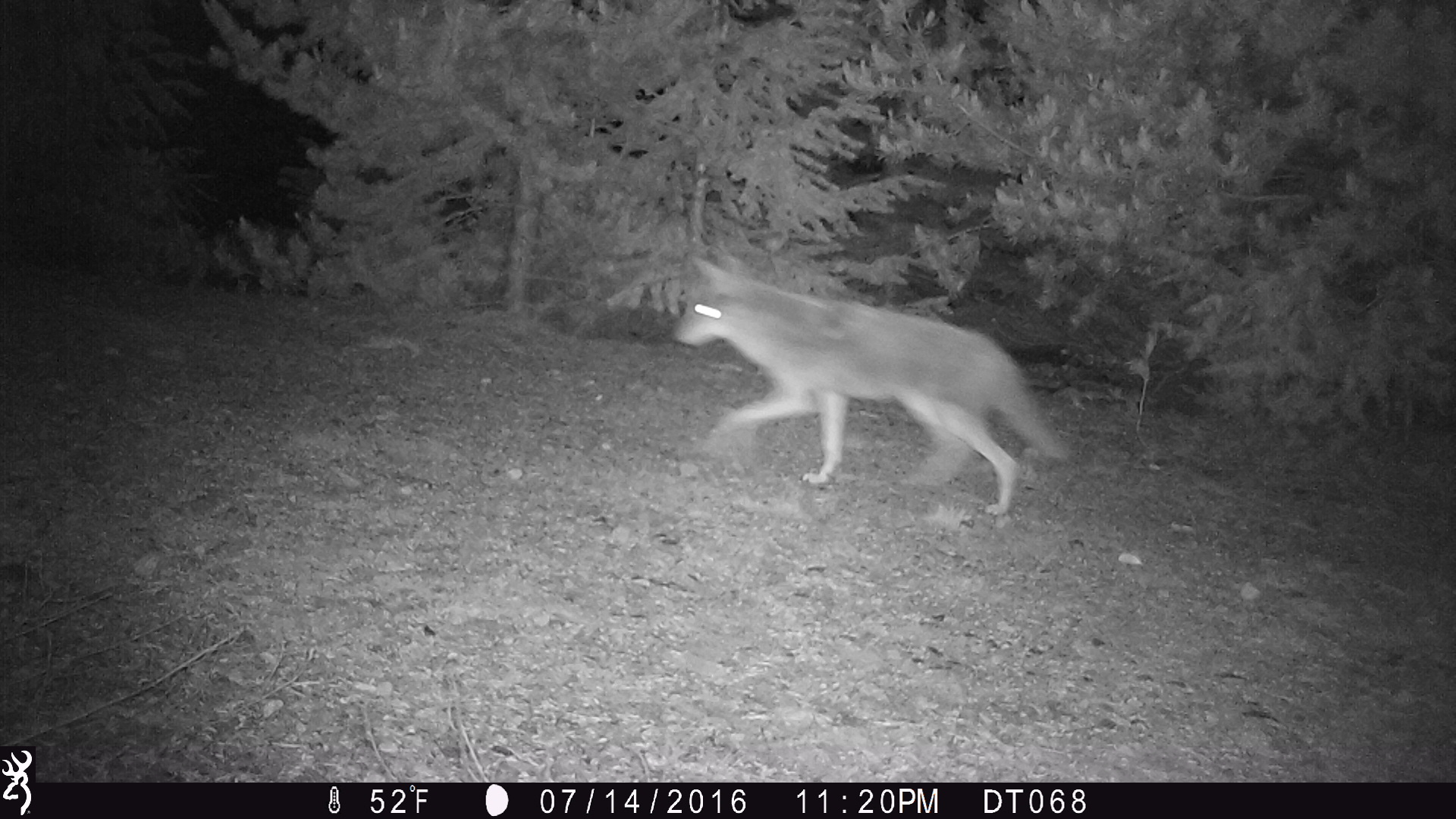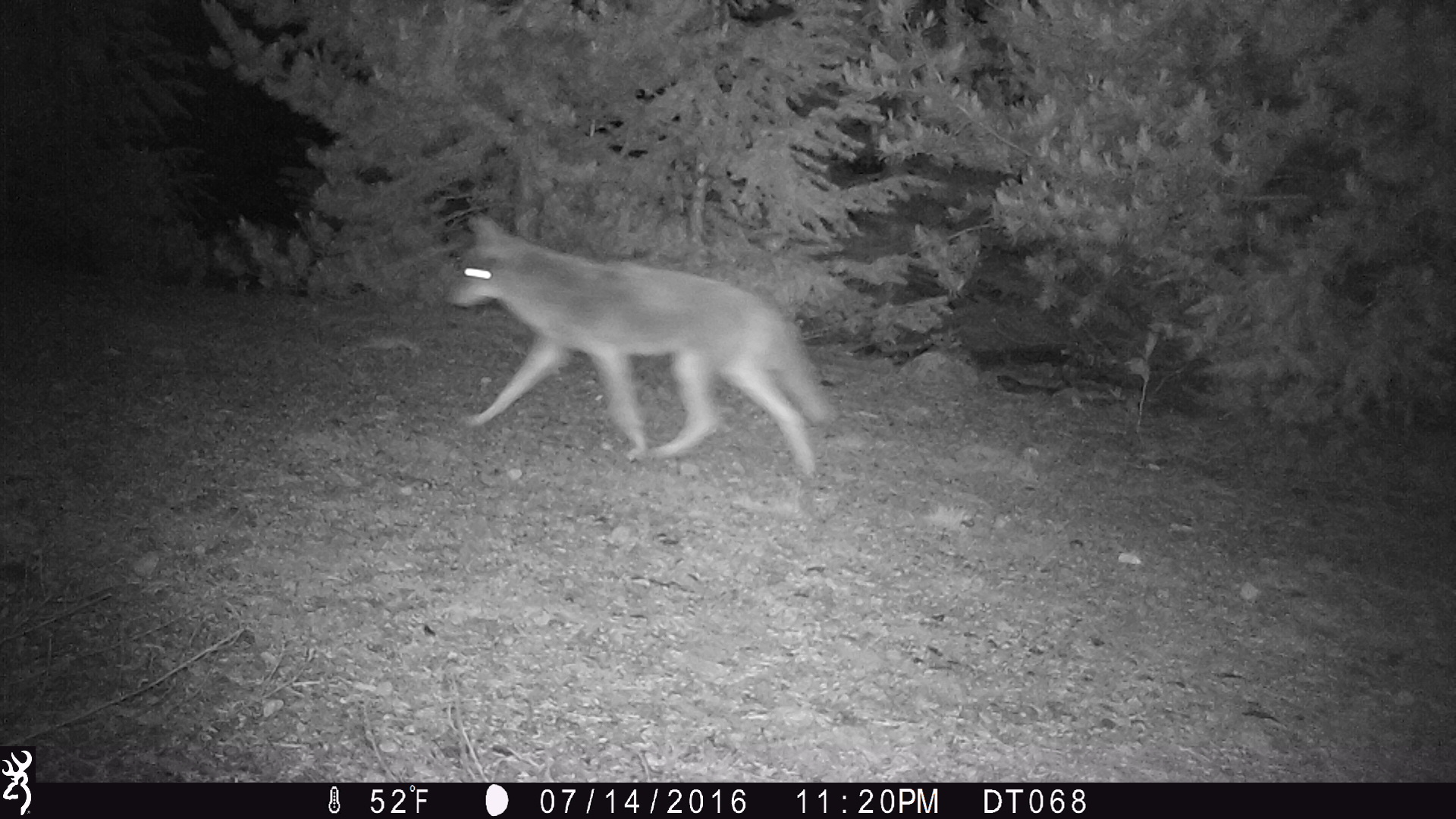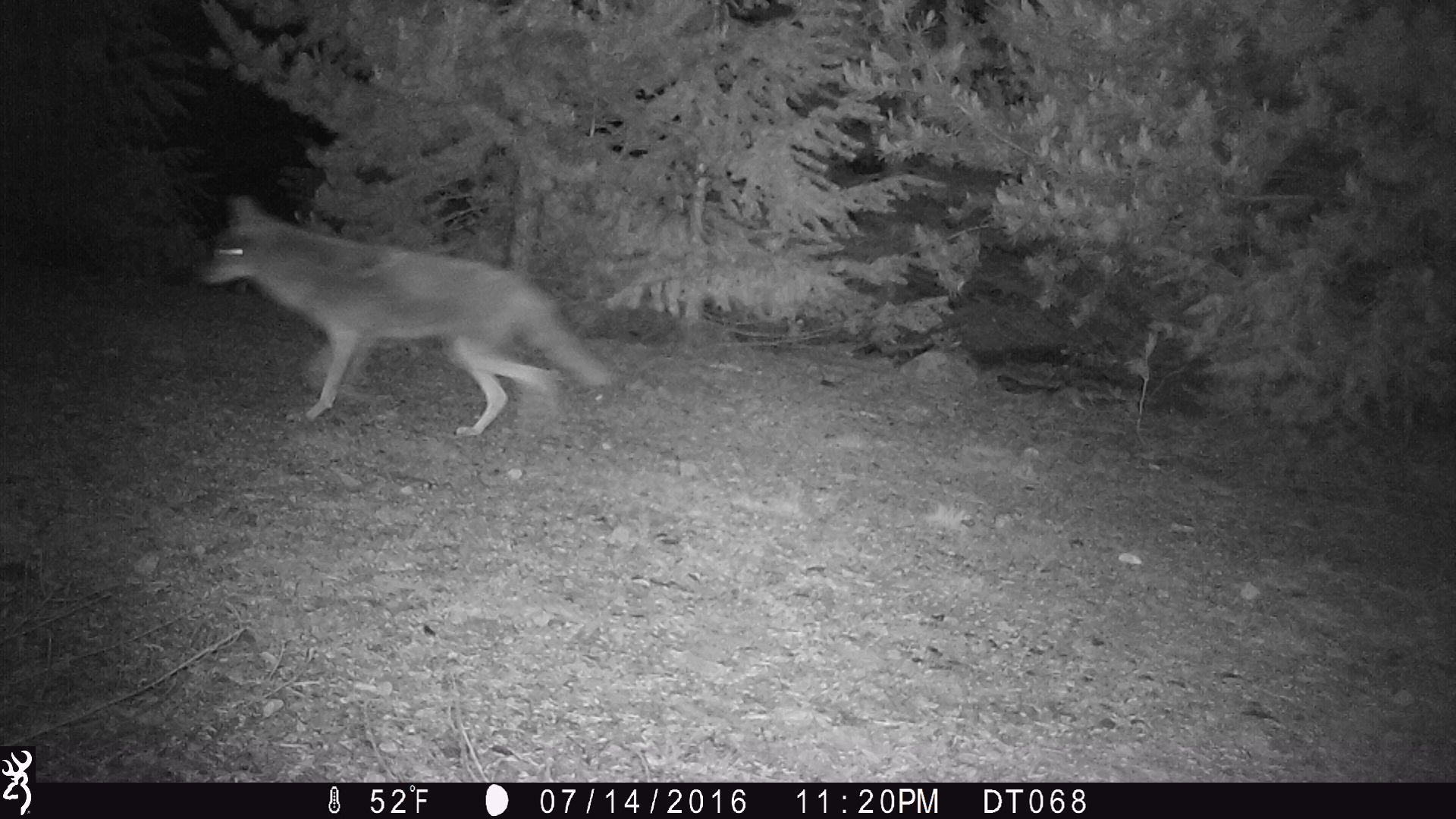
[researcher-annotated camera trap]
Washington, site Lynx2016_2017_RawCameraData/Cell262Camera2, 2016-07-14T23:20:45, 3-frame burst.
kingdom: Animalia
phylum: Chordata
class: Mammalia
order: Carnivora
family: Canidae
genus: Canis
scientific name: Canis latrans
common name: coyote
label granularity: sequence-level